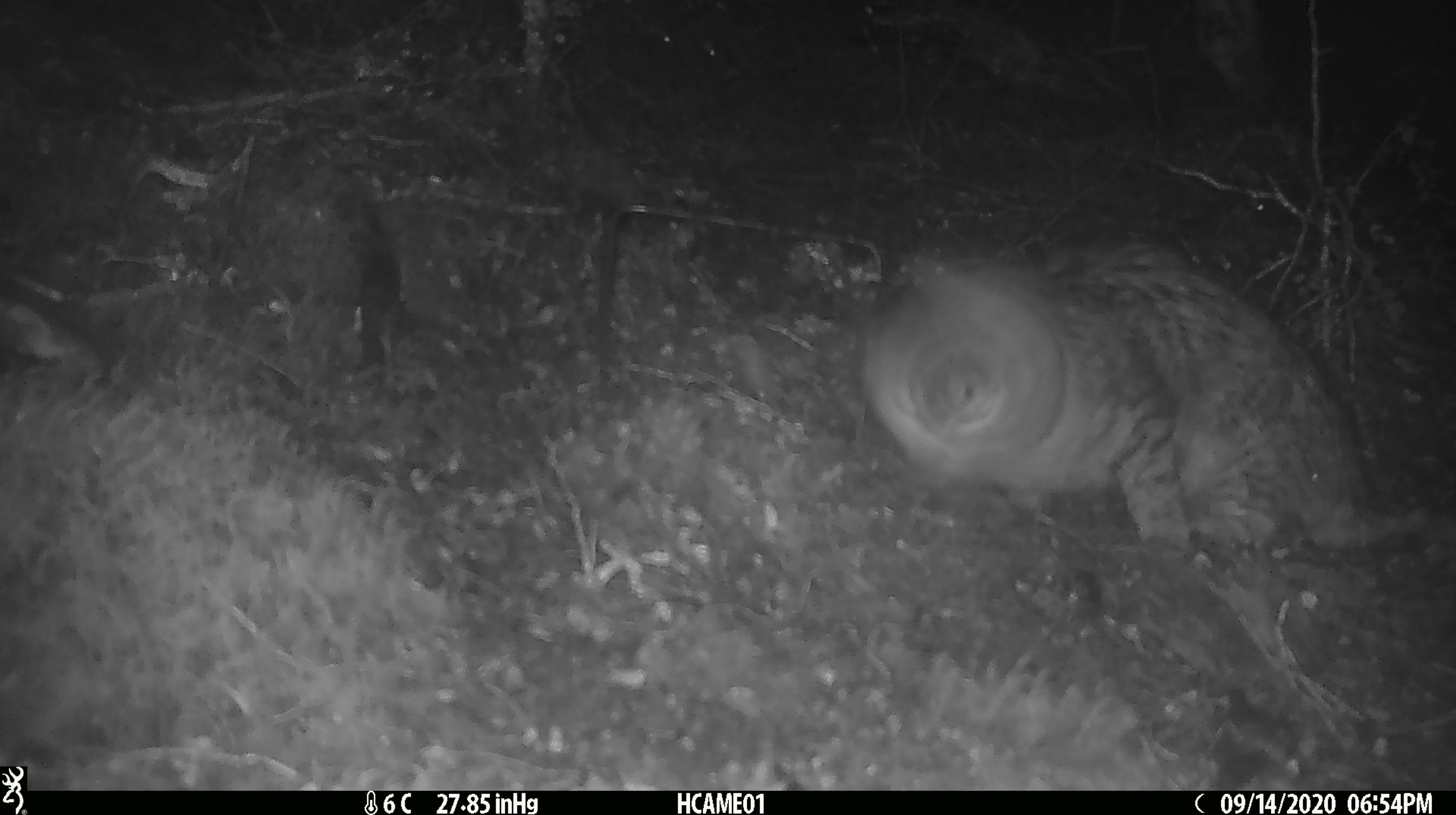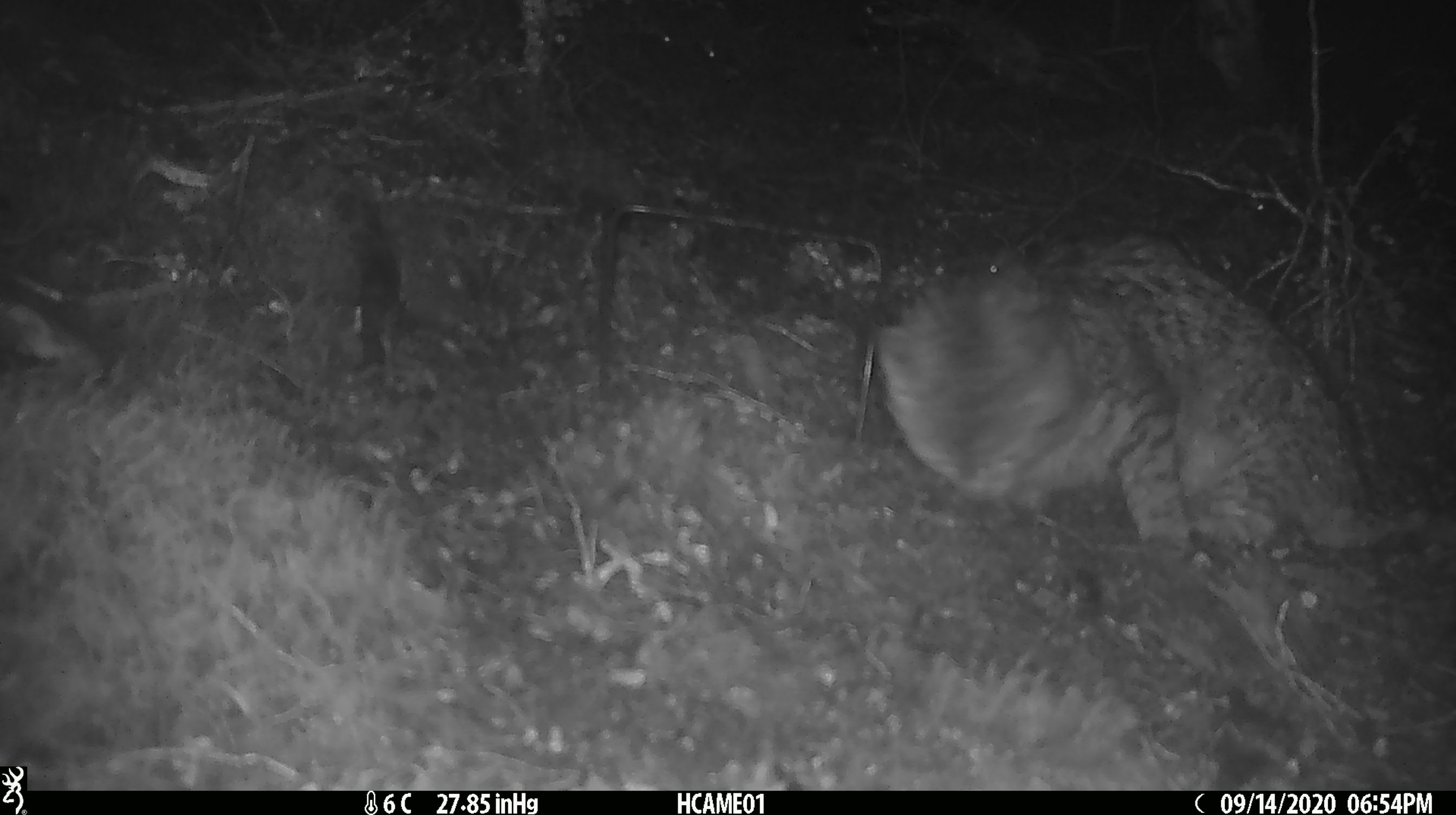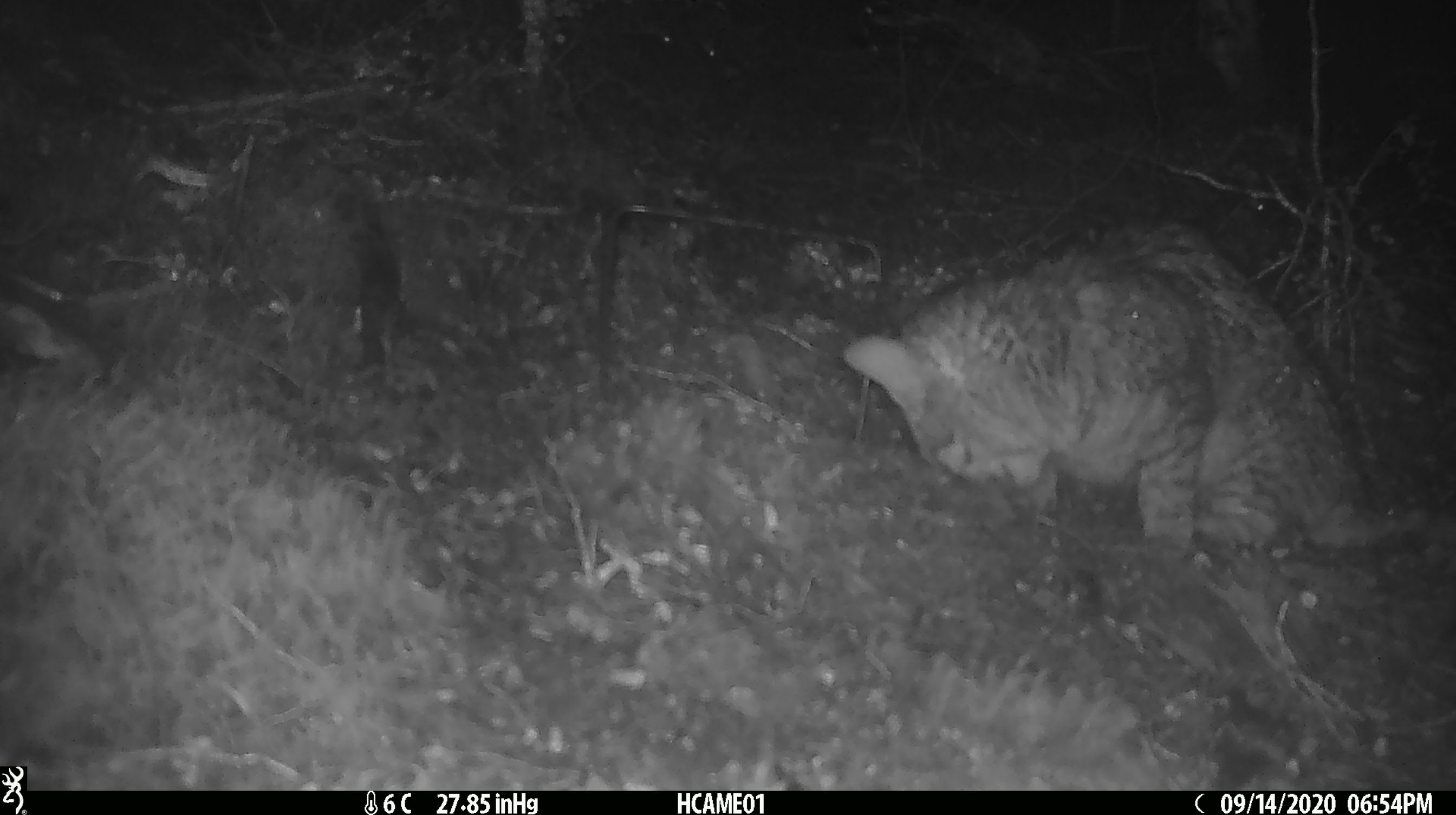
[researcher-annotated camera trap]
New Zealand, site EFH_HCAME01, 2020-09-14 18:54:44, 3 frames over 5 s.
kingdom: Animalia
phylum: Chordata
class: Mammalia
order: Carnivora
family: Felidae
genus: Felis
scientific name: Felis catus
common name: domestic cat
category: cat